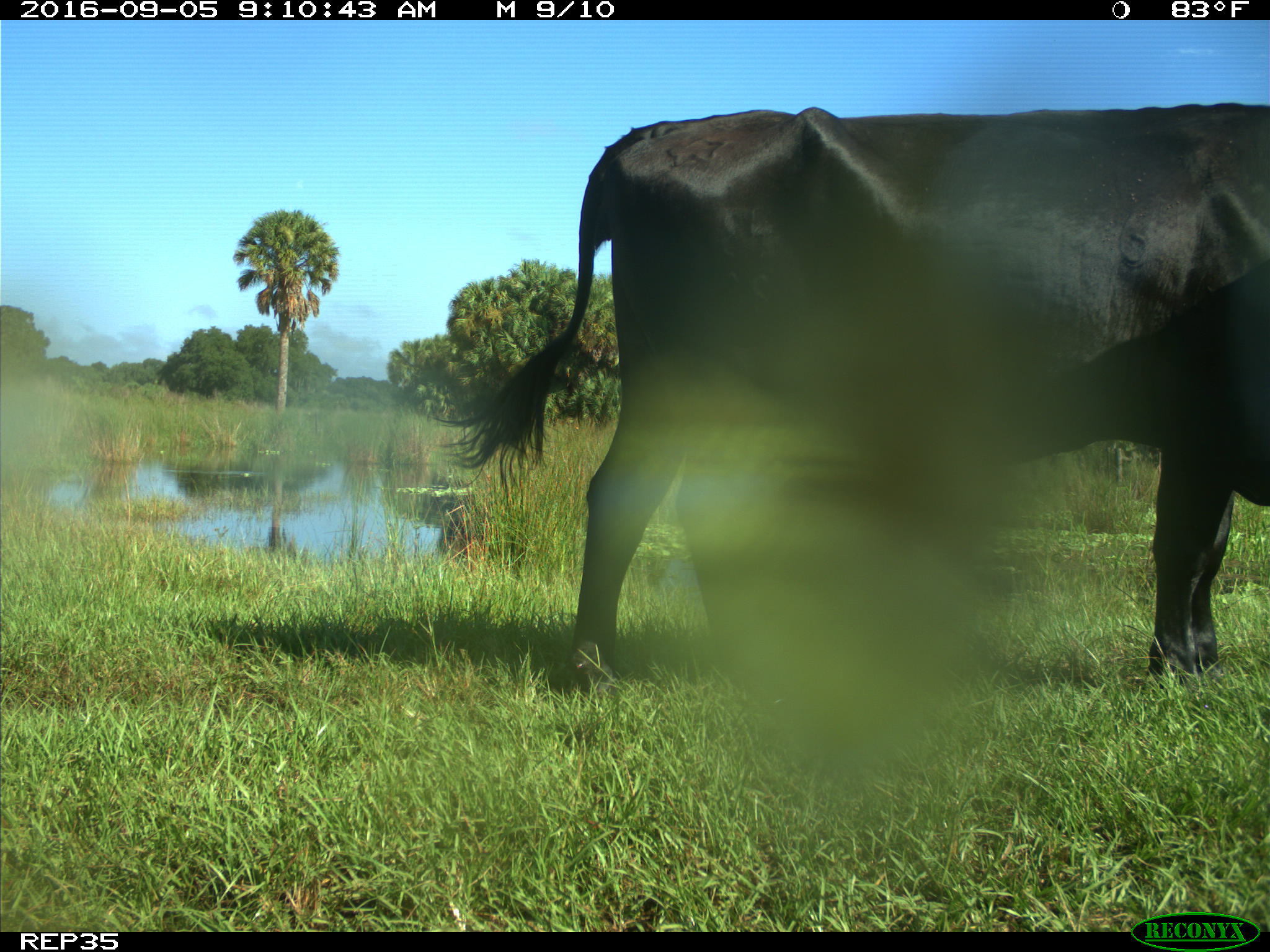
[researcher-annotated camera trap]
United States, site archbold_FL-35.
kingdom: Animalia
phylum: Chordata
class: Mammalia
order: Artiodactyla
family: Bovidae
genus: Bos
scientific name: Bos taurus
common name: domestic cow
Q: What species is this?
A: Bos taurus (domestic cow).